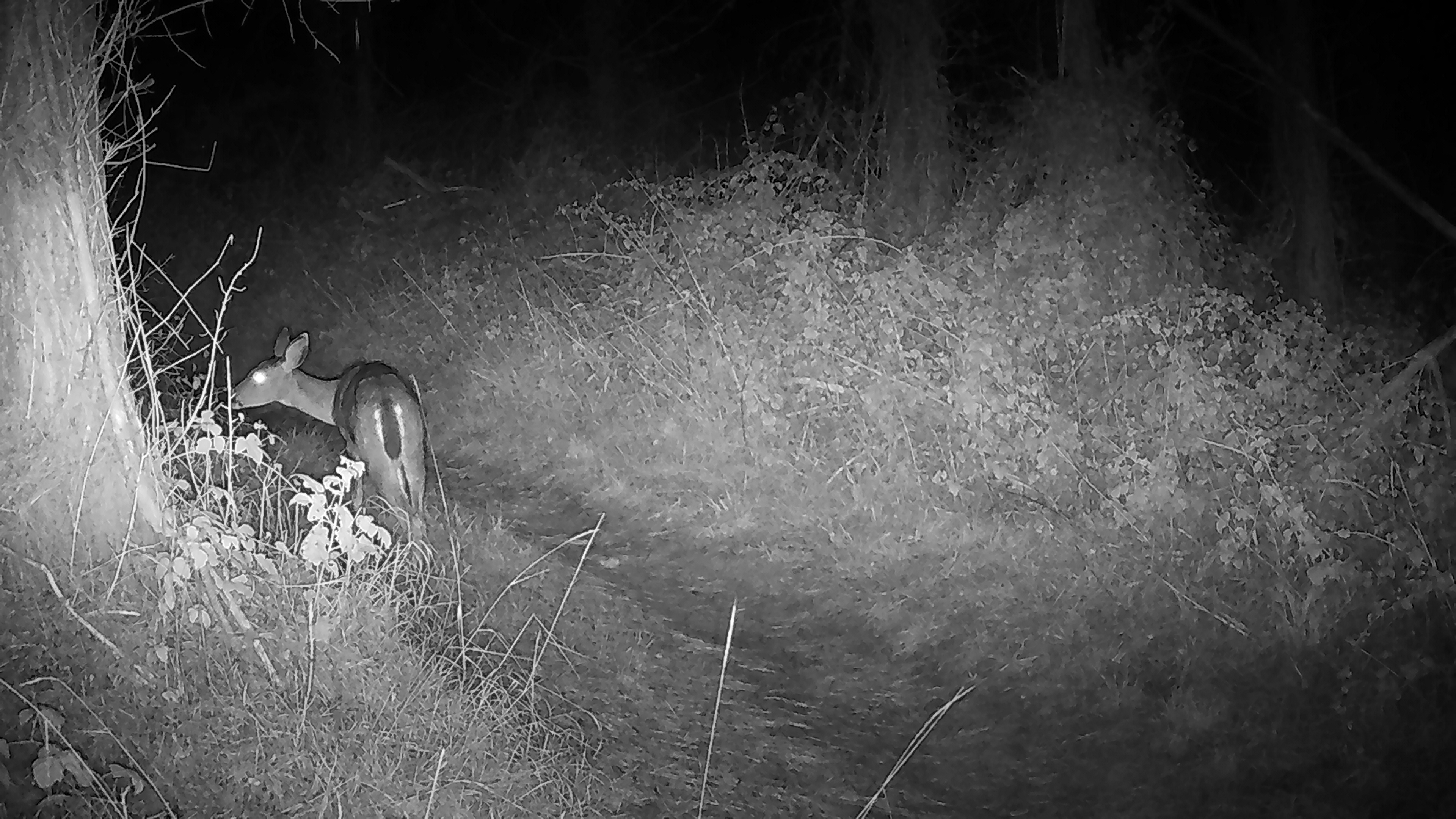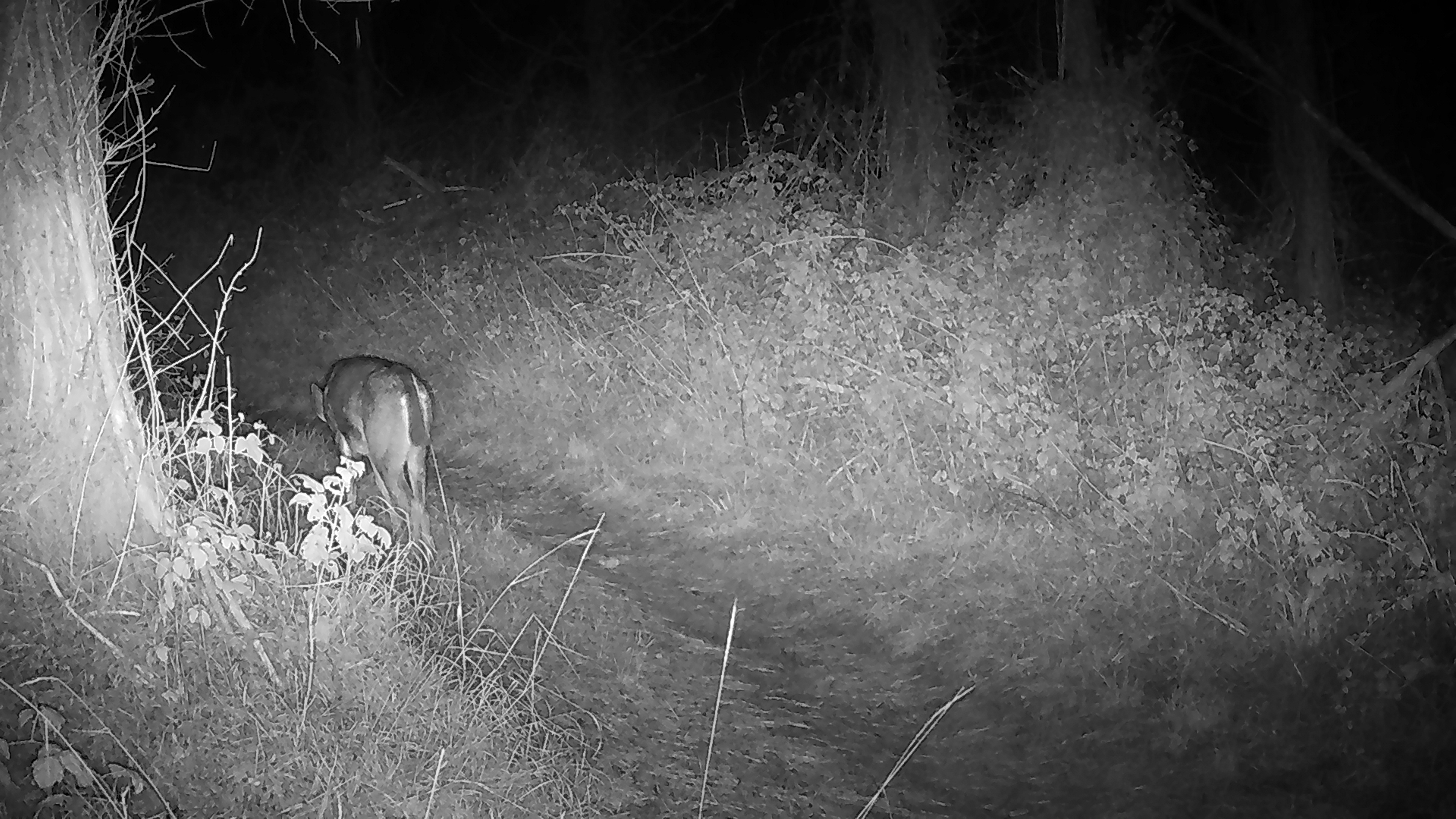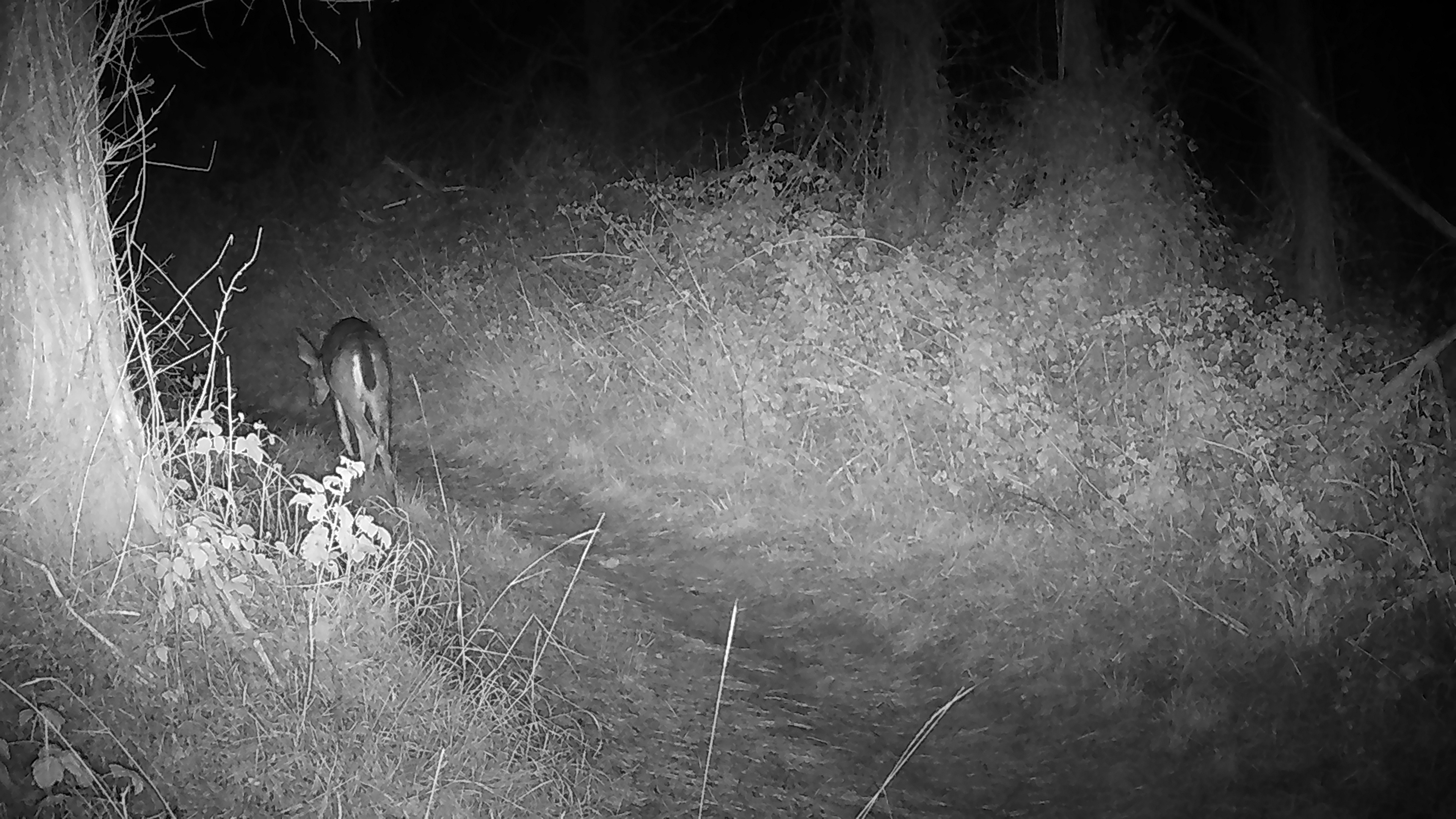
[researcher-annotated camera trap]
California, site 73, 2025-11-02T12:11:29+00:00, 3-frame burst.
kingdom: Animalia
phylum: Chordata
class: Mammalia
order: Artiodactyla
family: Cervidae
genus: Odocoileus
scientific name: Odocoileus hemionus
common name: mule deer